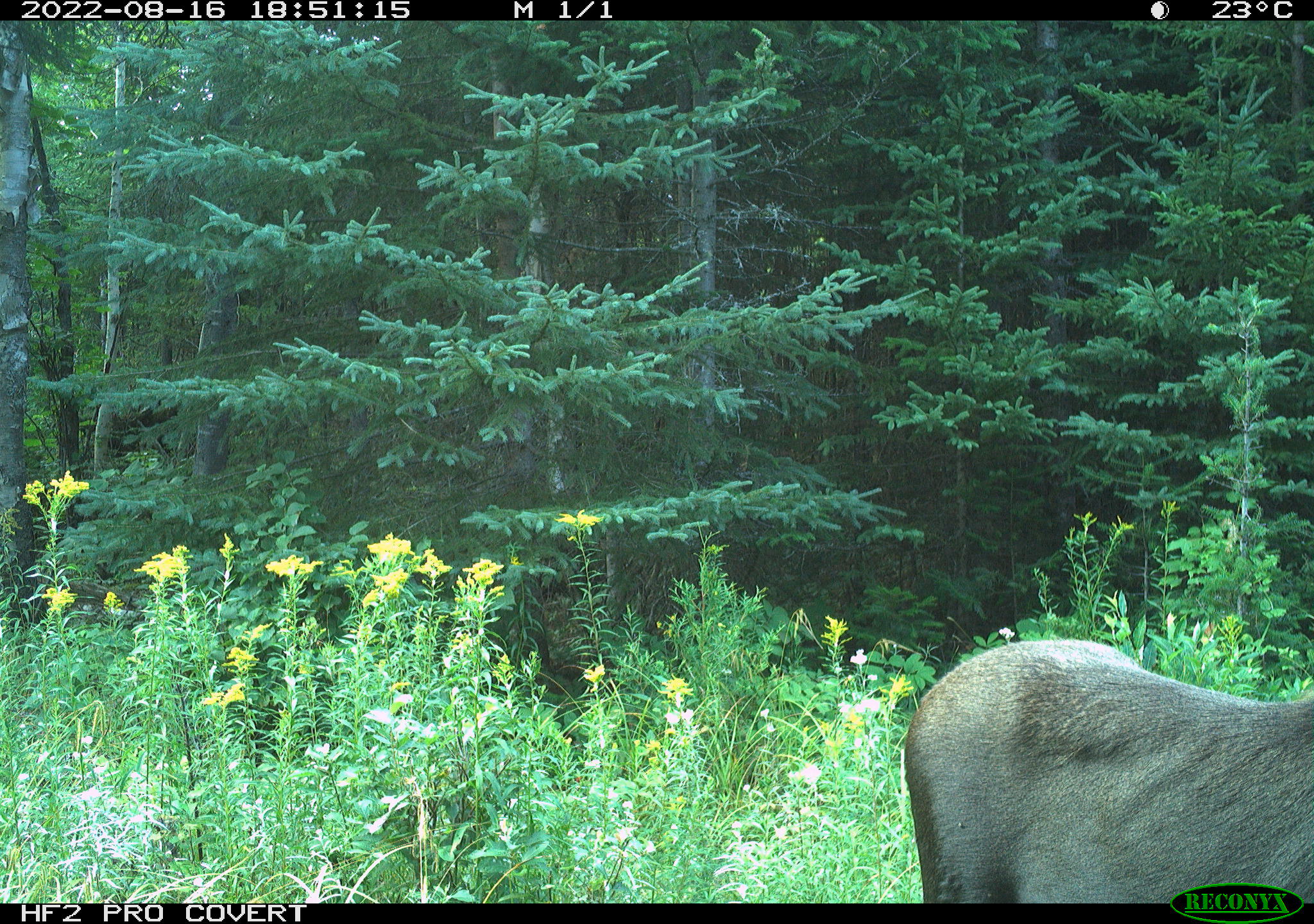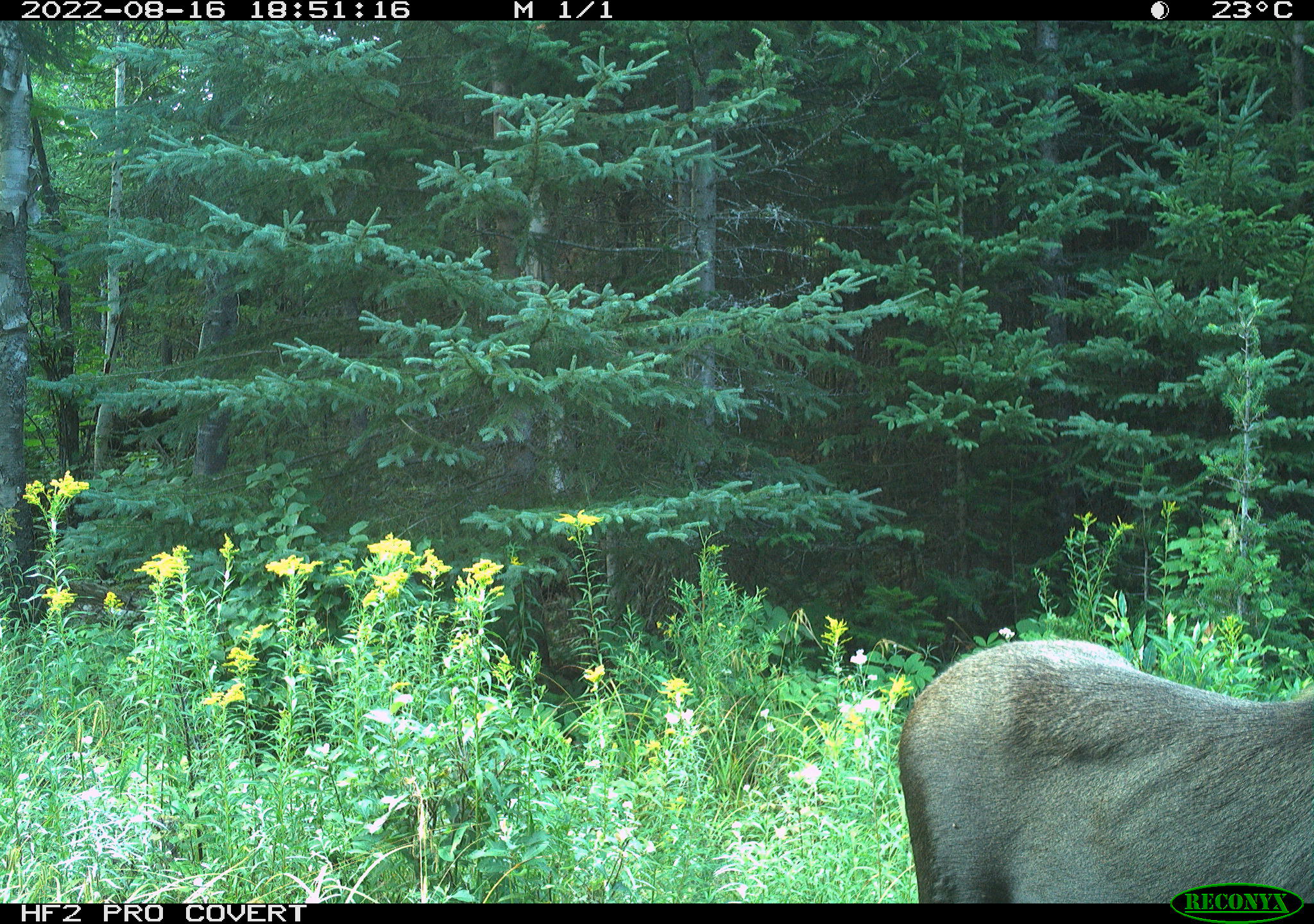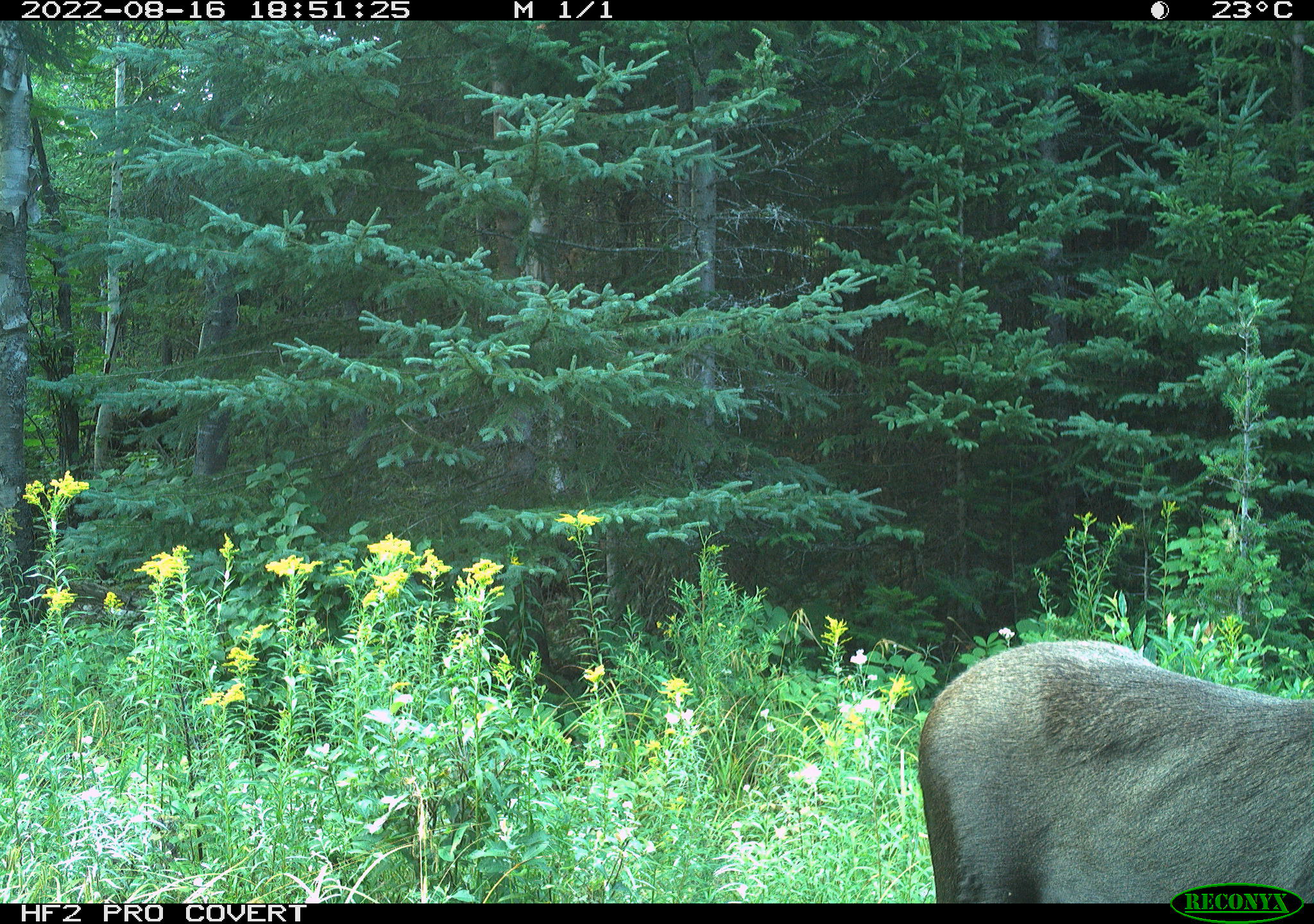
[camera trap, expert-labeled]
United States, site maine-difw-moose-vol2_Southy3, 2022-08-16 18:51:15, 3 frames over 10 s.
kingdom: Animalia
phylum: Chordata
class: Mammalia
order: Artiodactyla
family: Cervidae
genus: Alces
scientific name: Alces alces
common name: moose